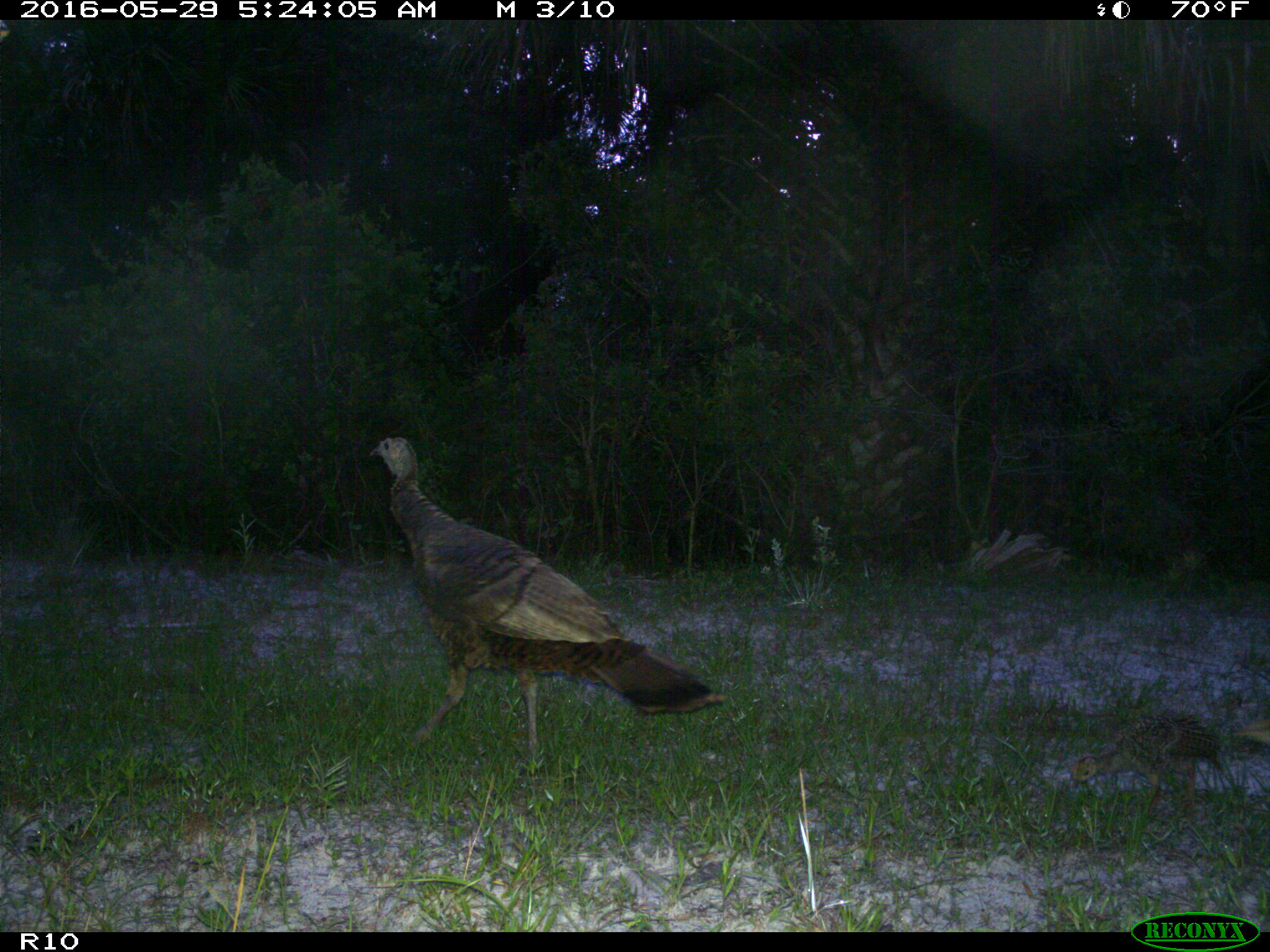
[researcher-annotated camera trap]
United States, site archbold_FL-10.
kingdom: Animalia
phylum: Chordata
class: Aves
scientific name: Aves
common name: birds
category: unidentified bird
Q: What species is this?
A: Unidentified bird (birds) (Aves).